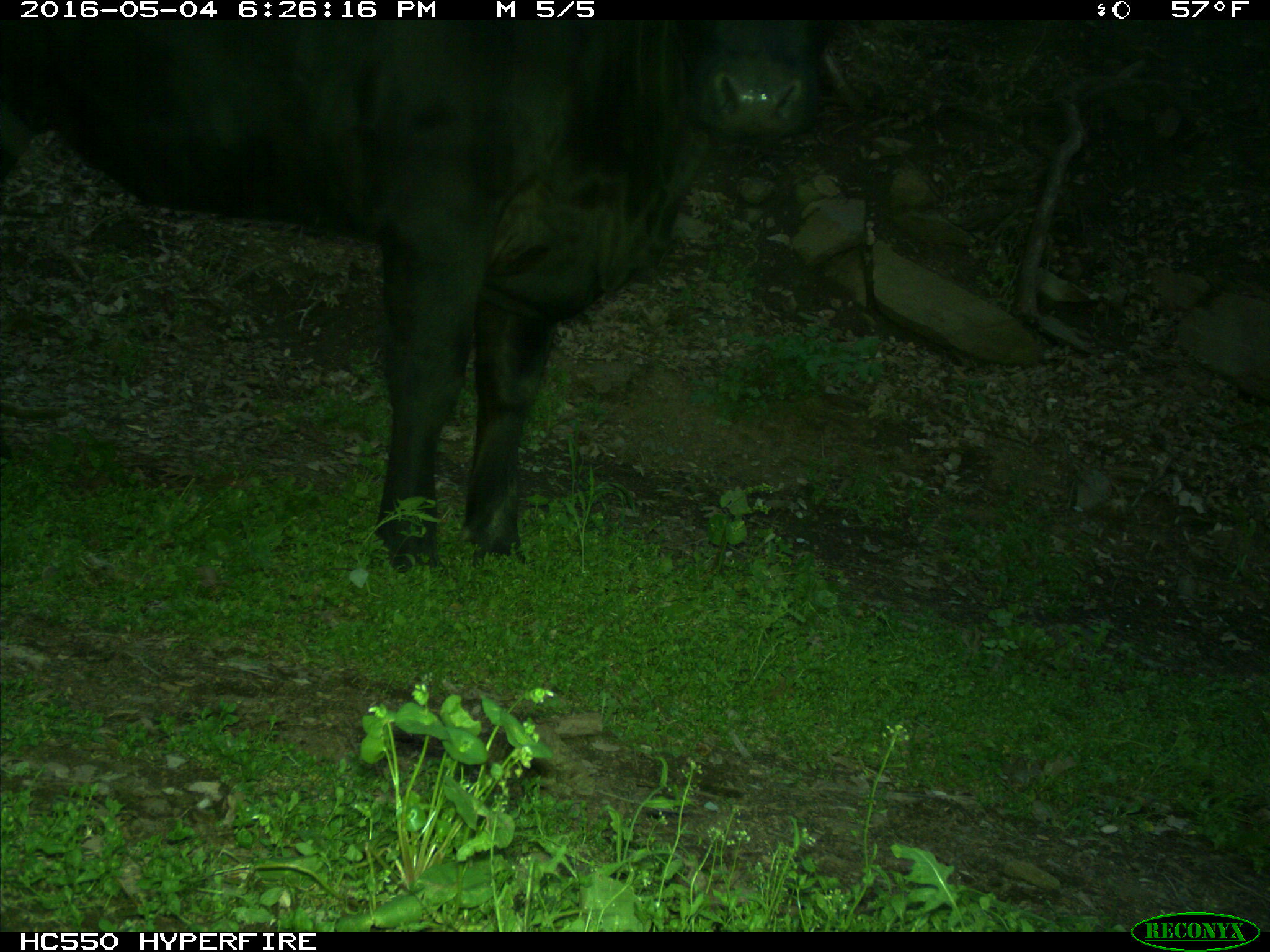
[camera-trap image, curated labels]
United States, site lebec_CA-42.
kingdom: Animalia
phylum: Chordata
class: Mammalia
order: Artiodactyla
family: Bovidae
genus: Bos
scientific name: Bos taurus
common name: domestic cow